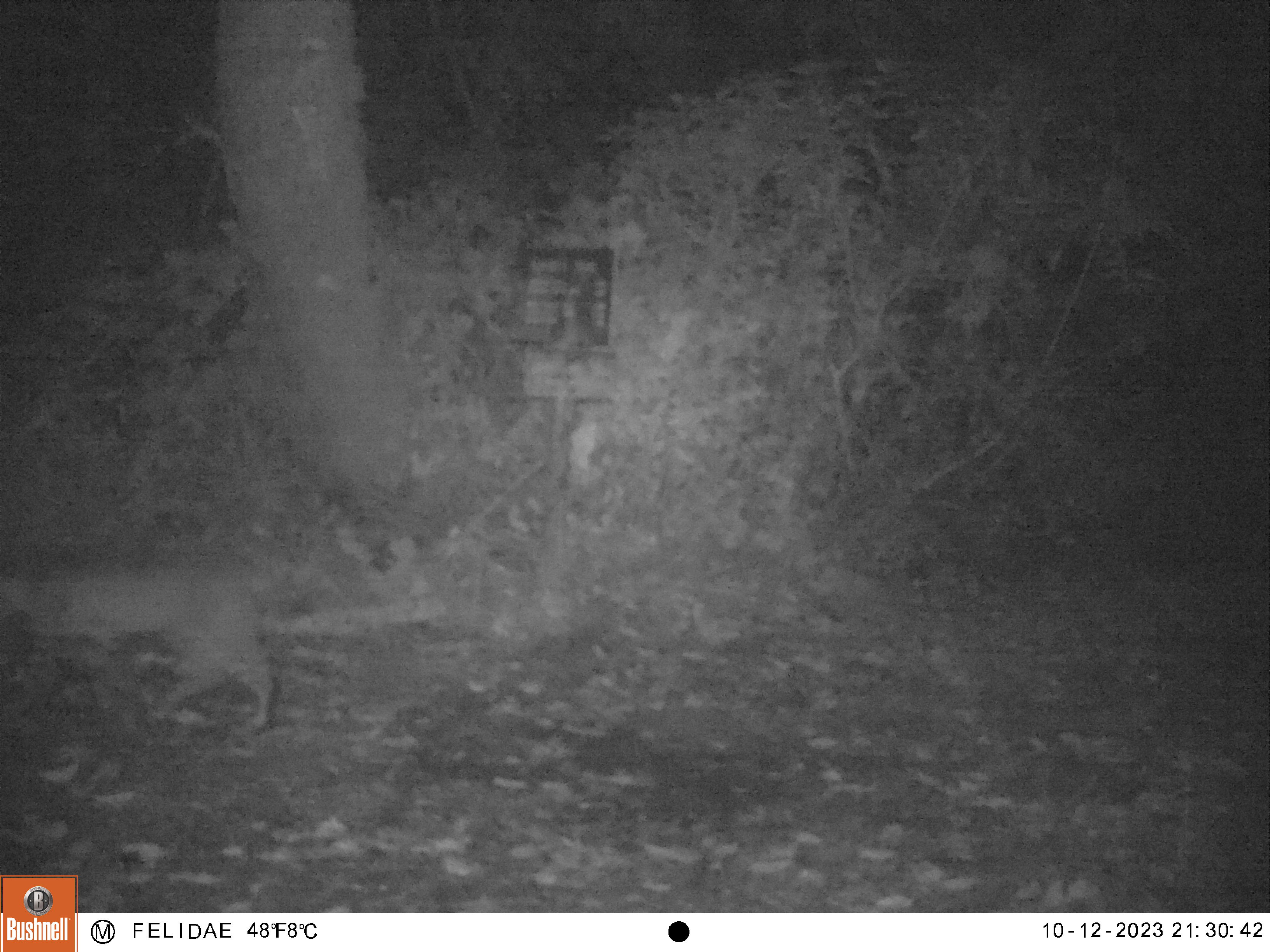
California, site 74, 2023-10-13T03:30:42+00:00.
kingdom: Animalia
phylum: Chordata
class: Mammalia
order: Carnivora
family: Felidae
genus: Lynx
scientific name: Lynx rufus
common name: bobcat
Bobcat (Lynx rufus).